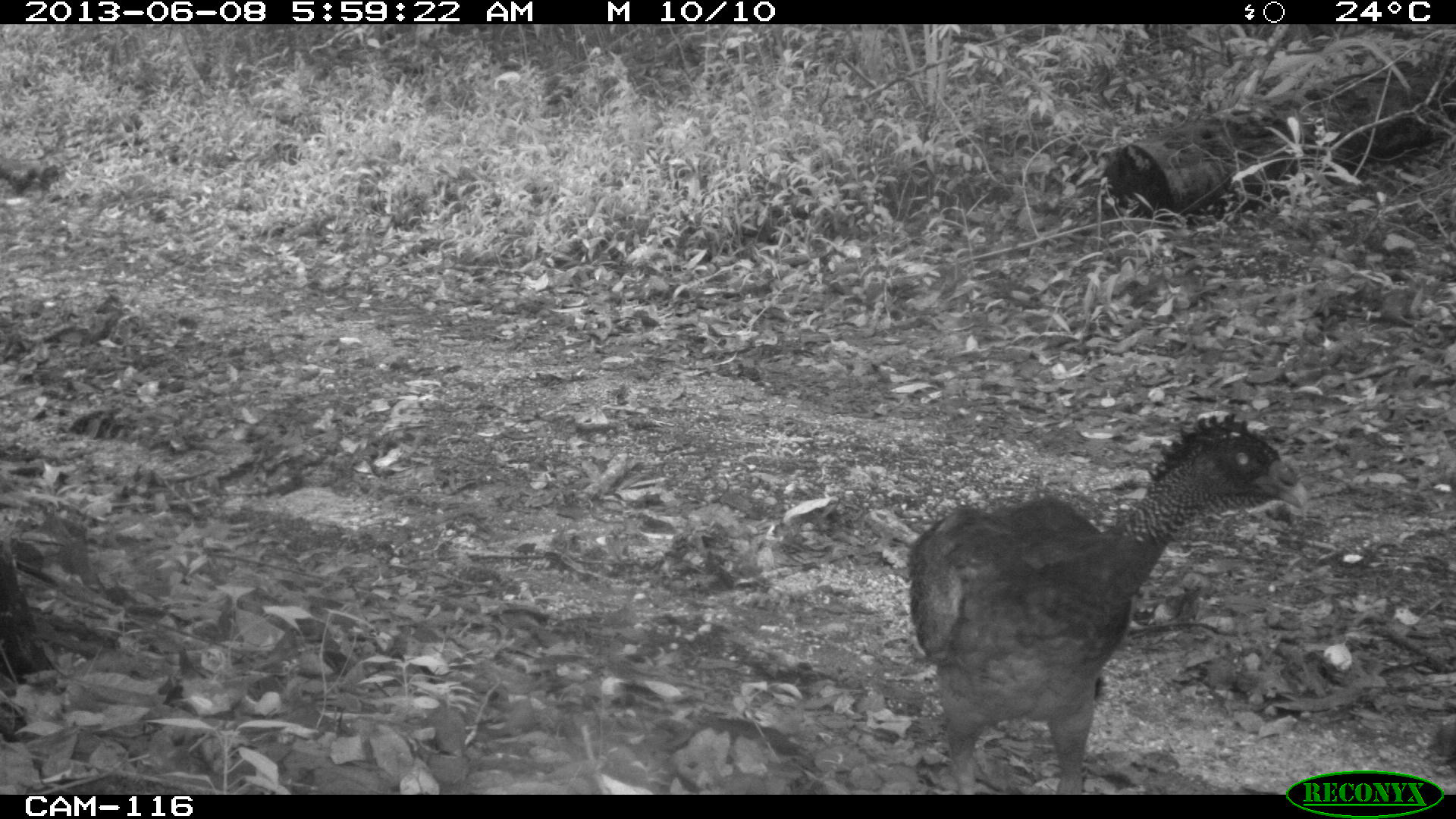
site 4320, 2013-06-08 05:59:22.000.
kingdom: Animalia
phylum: Chordata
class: Aves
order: Galliformes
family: Cracidae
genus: Crax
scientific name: Crax rubra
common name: great curassow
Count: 1.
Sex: female.